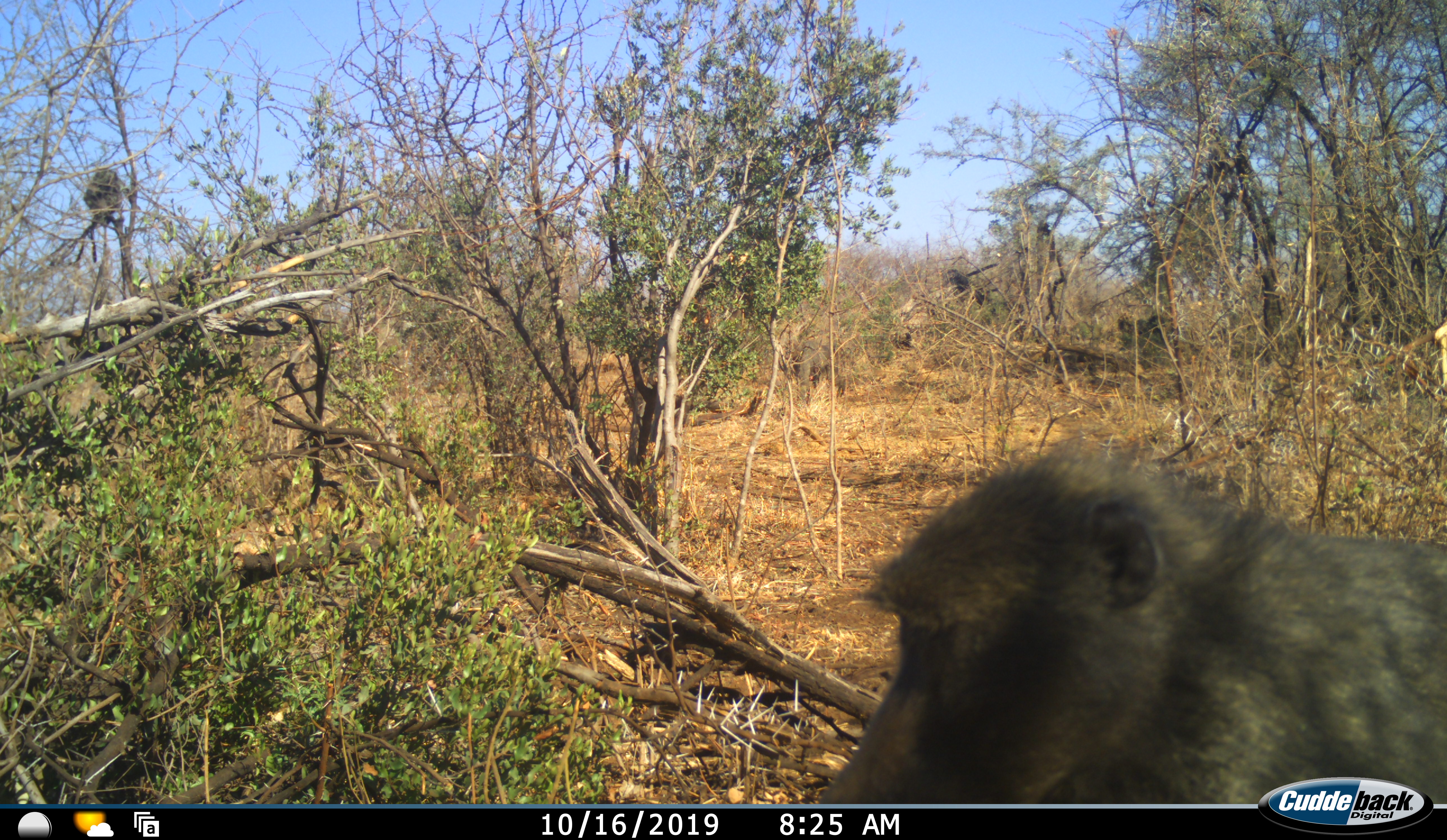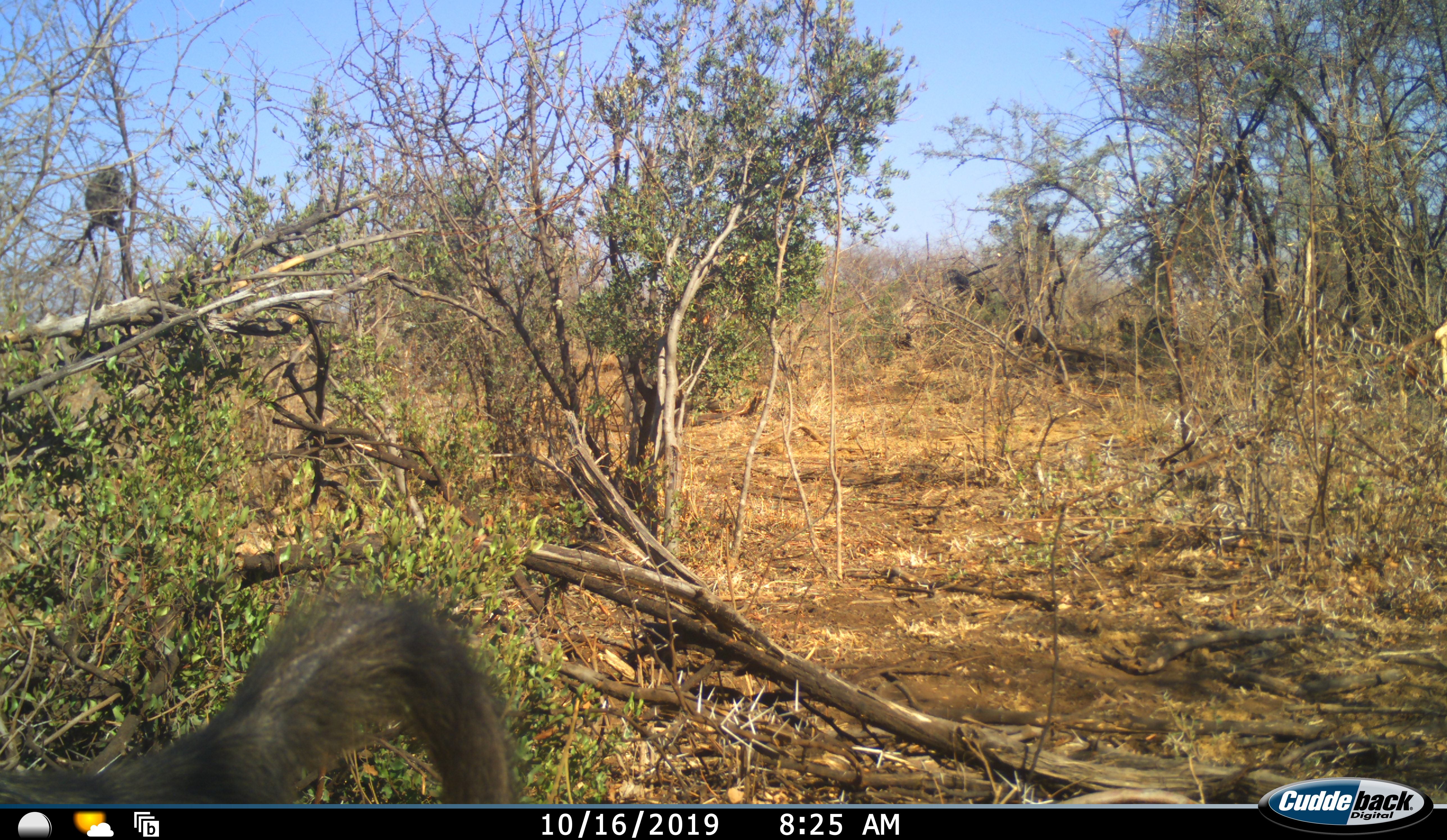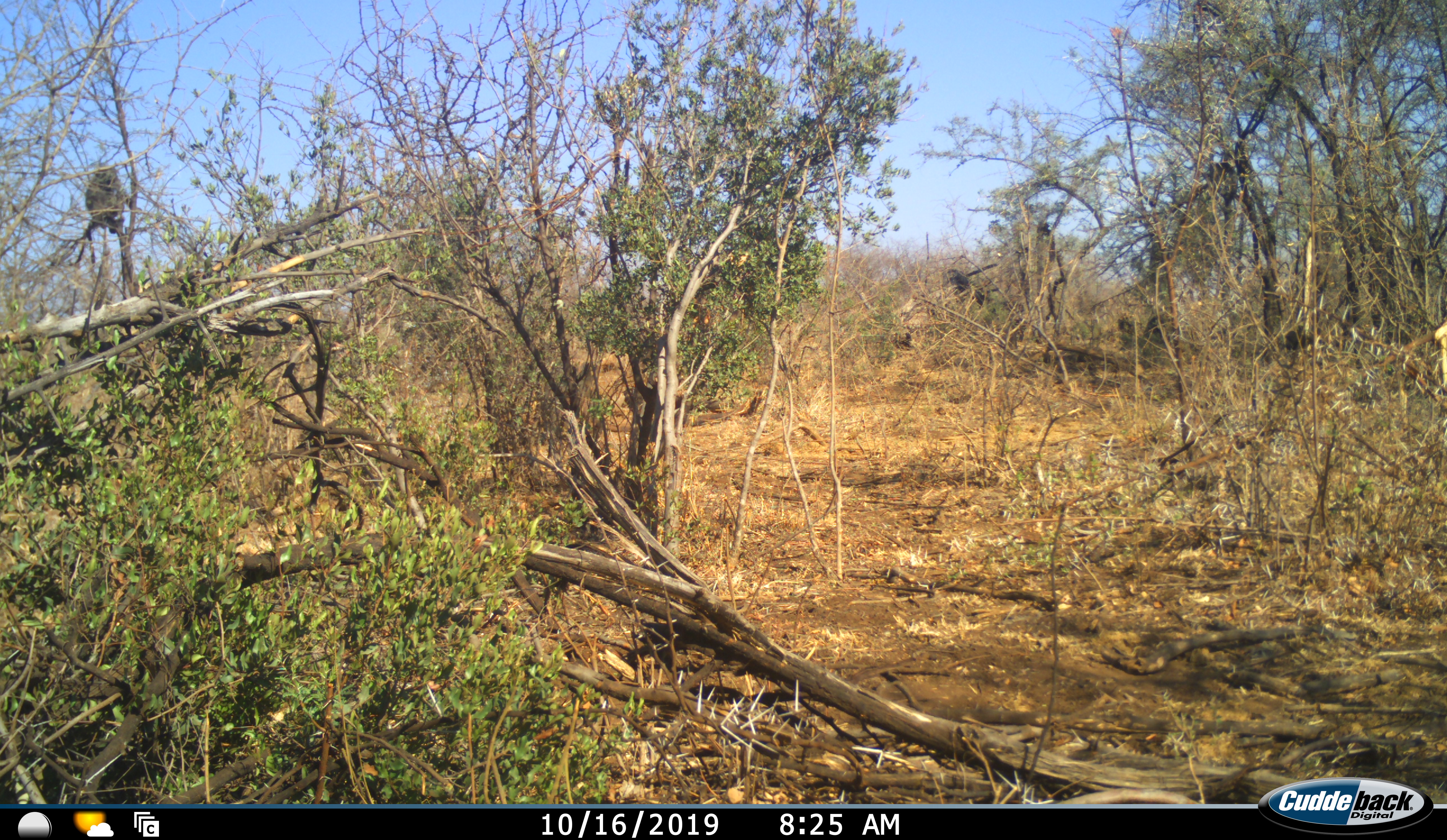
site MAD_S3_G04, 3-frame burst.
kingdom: Animalia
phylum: Chordata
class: Mammalia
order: Primates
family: Cercopithecidae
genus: Papio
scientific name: Papio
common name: baboon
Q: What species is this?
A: Baboon (Papio).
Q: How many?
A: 3.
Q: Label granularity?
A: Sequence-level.